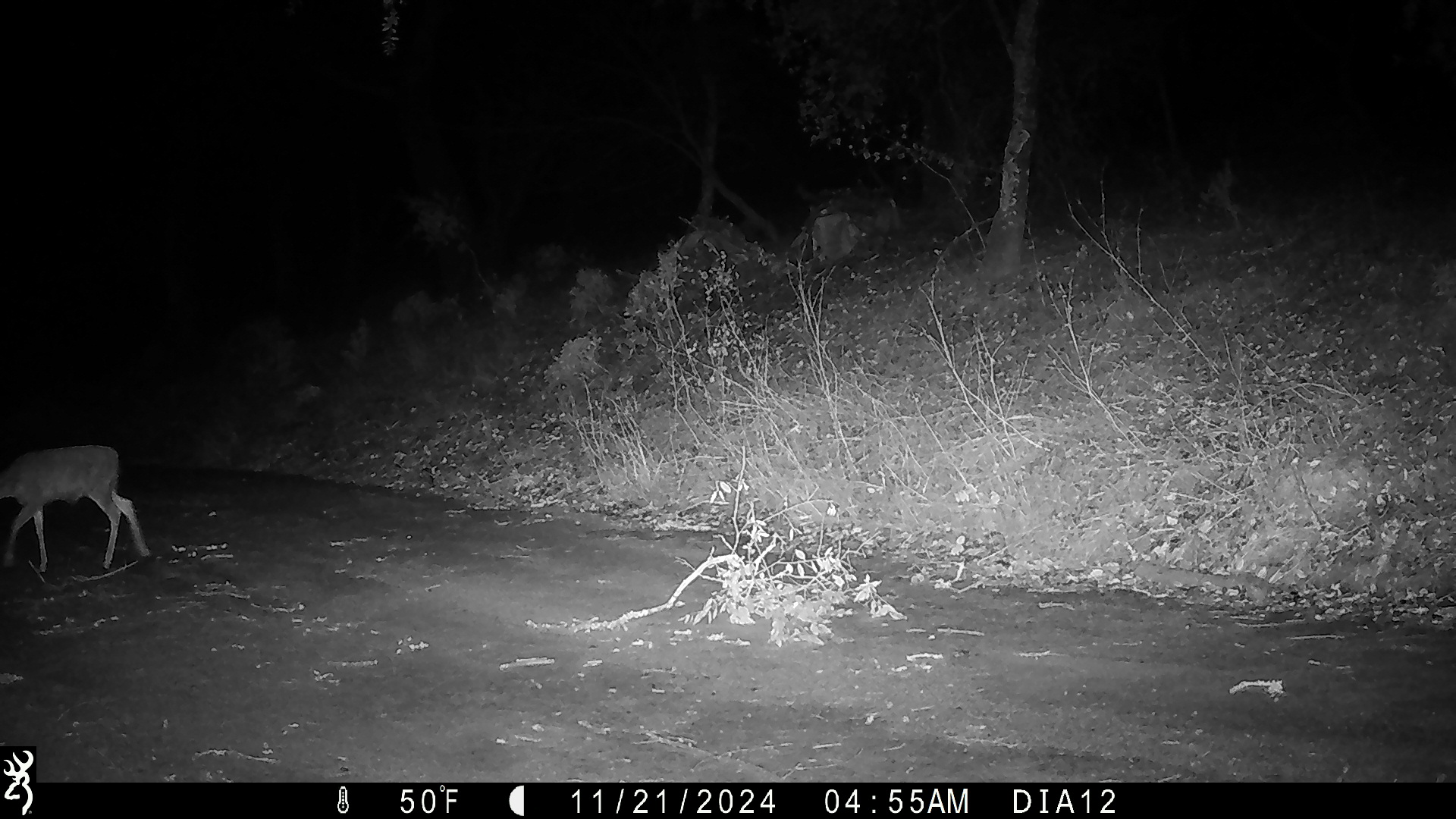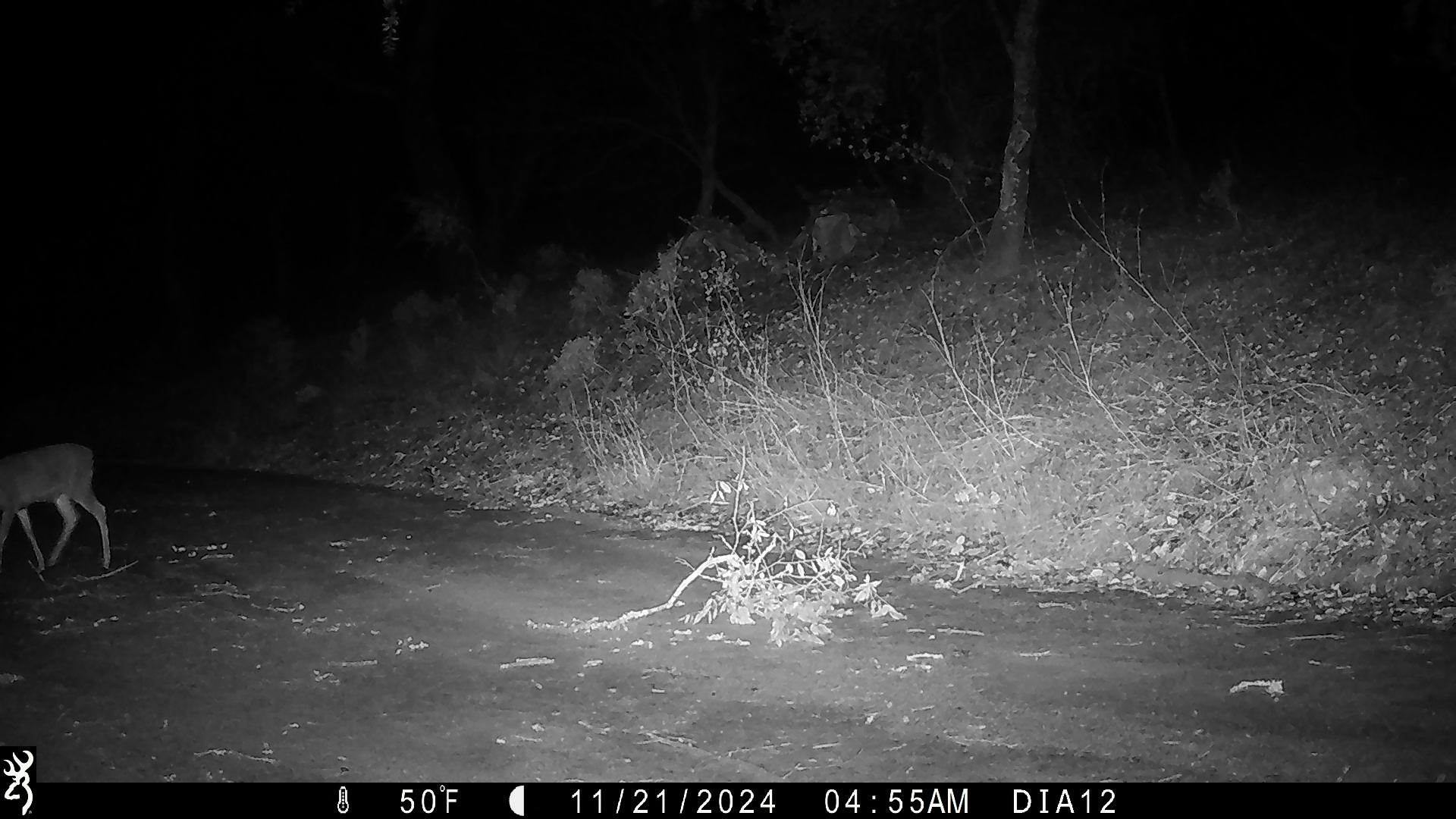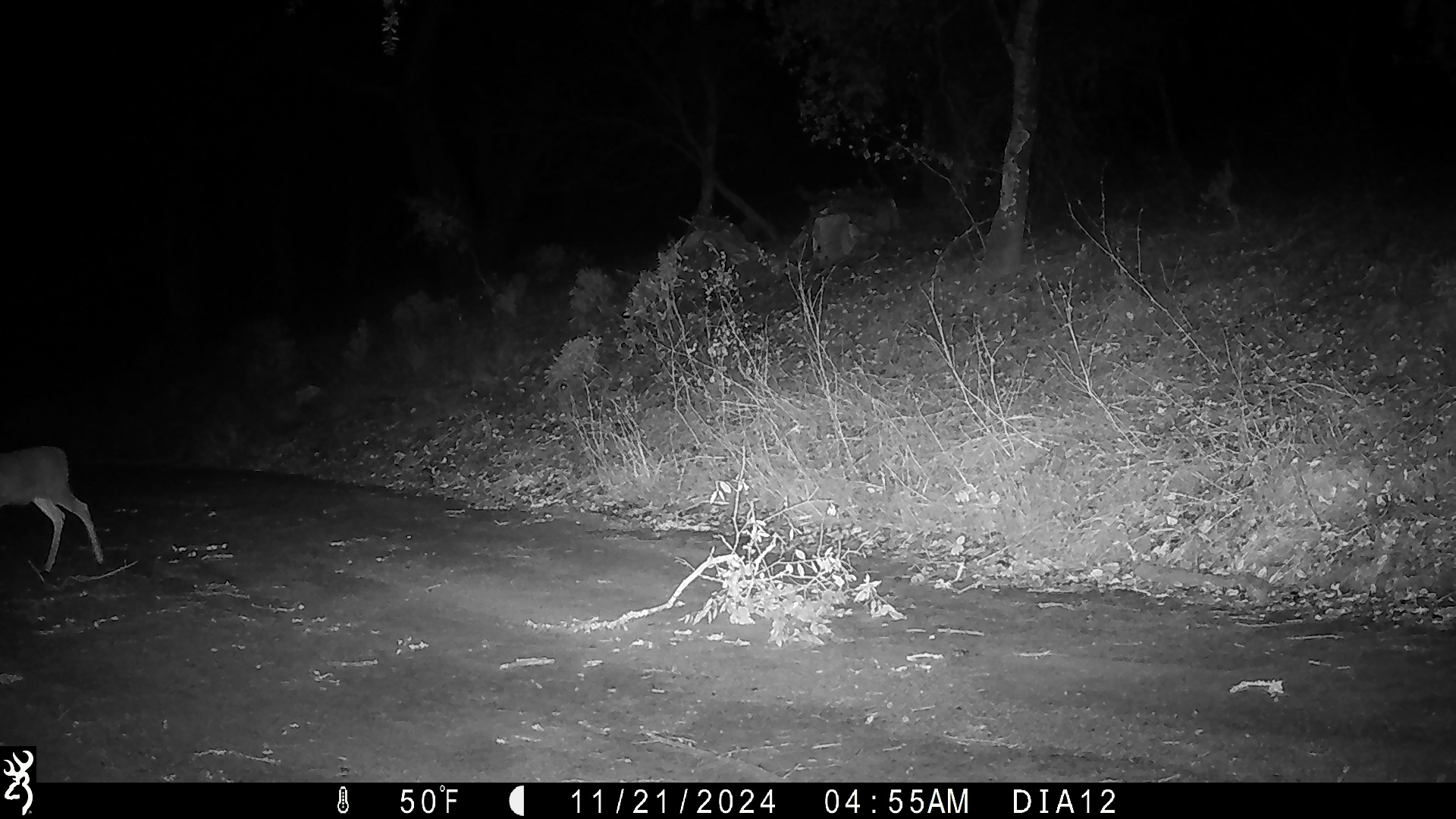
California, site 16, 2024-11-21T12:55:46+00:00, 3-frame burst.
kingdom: Animalia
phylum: Chordata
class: Mammalia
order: Artiodactyla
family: Cervidae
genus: Odocoileus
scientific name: Odocoileus hemionus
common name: mule deer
Mule deer (Odocoileus hemionus).